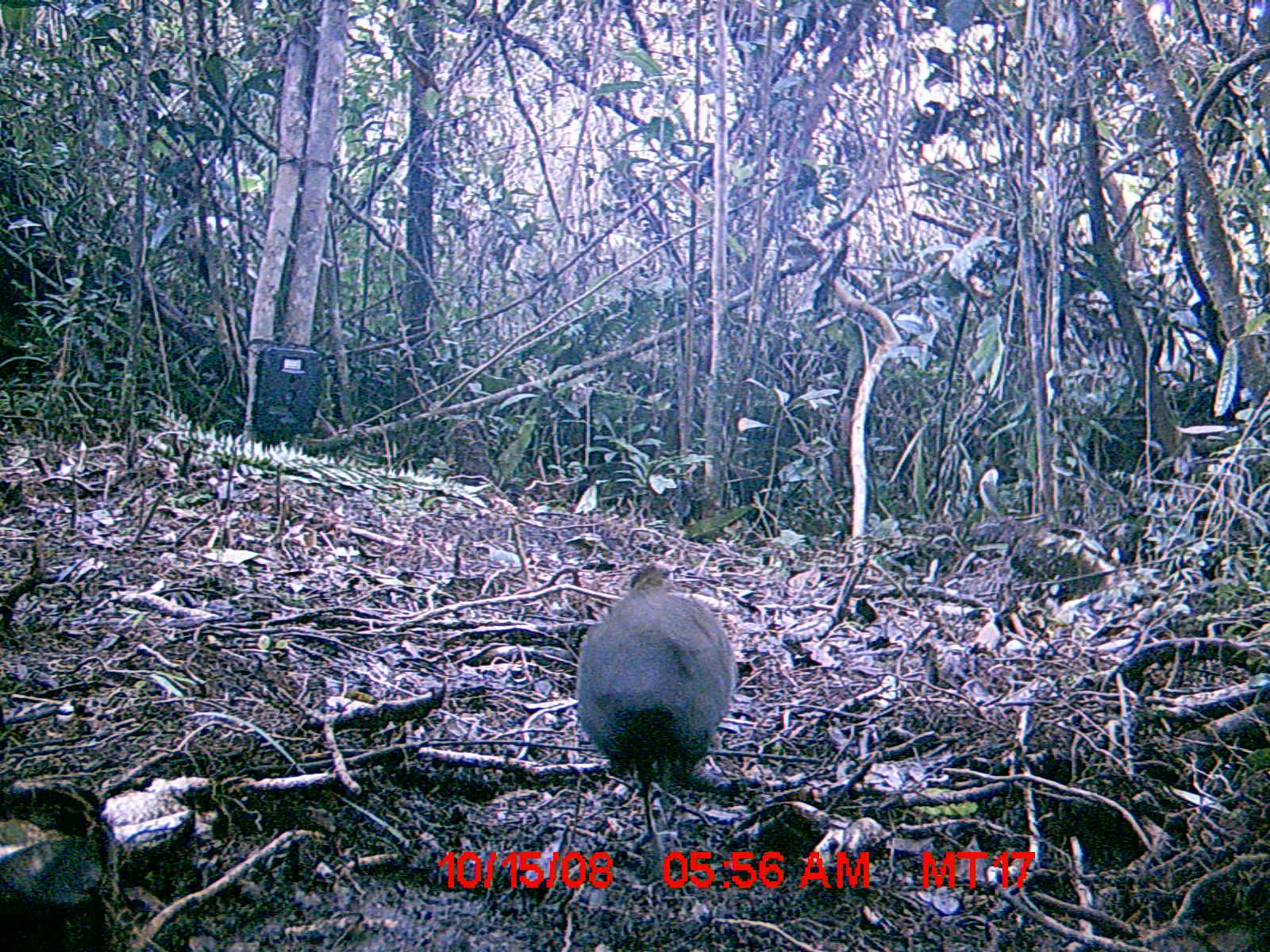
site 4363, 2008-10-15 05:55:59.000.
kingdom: Animalia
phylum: Chordata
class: Aves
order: Cuculiformes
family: Cuculidae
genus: Coua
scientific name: Coua serriana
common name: red-breasted coua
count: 1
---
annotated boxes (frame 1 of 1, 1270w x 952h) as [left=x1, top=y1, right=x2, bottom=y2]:
coua serriana: [left=572, top=559, right=739, bottom=848]